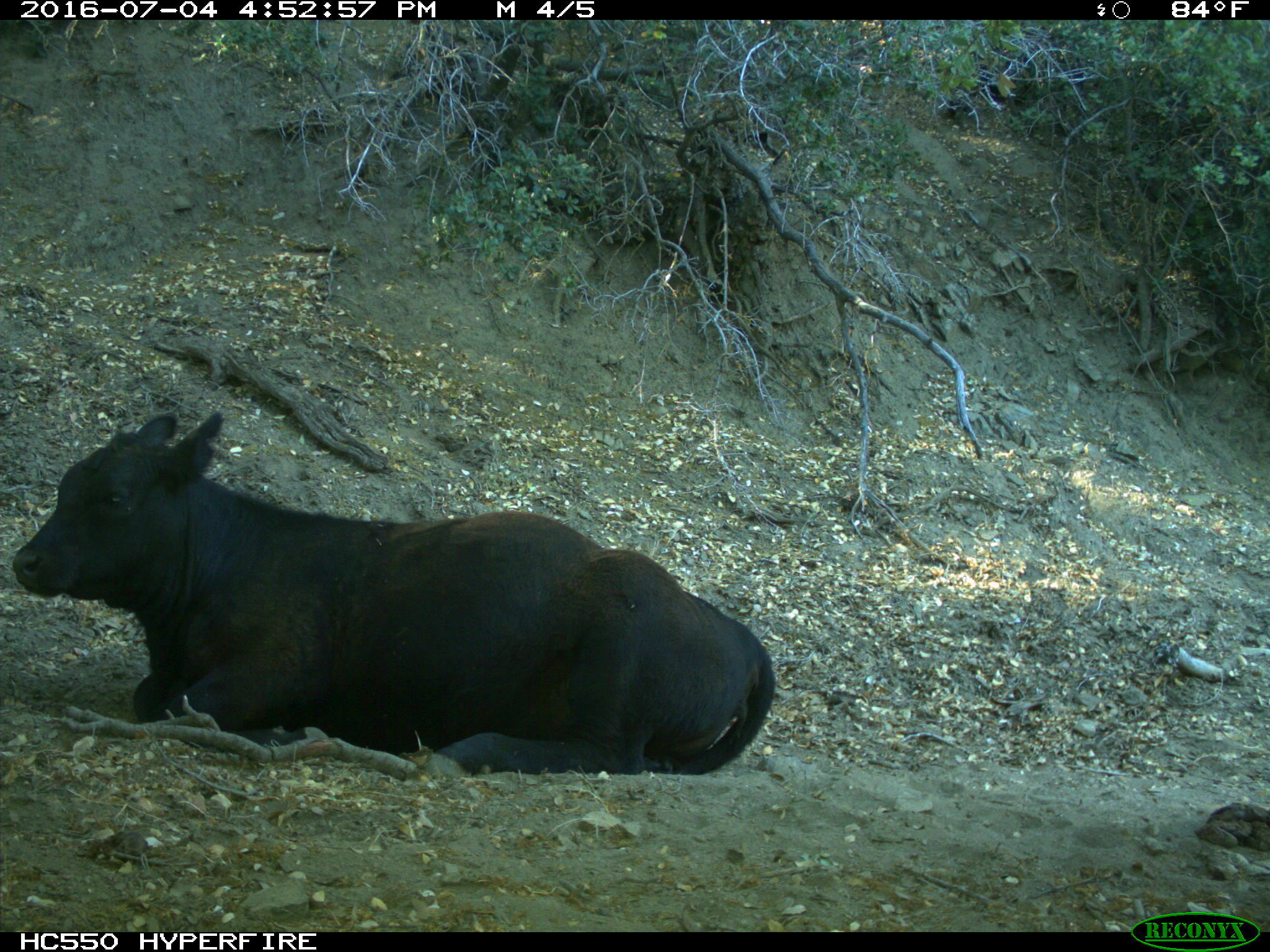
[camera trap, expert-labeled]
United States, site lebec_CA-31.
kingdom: Animalia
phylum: Chordata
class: Mammalia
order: Artiodactyla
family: Bovidae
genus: Bos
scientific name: Bos taurus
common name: domestic cow